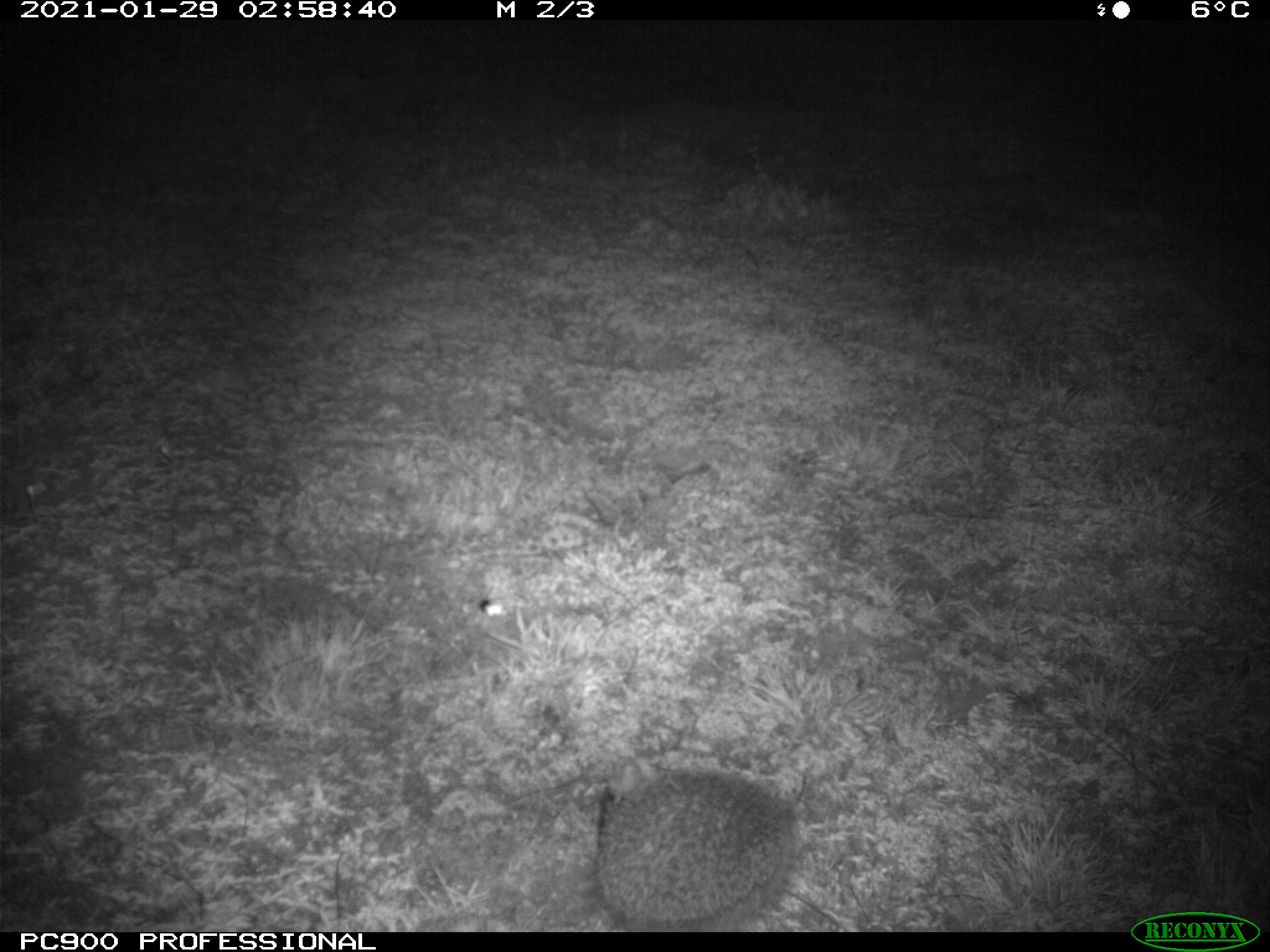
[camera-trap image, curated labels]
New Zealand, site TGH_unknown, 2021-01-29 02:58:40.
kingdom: Animalia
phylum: Chordata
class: Mammalia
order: Eulipotyphla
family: Erinaceidae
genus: Erinaceus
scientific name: Erinaceus europaeus europaeus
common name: european hedgehog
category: hedgehog